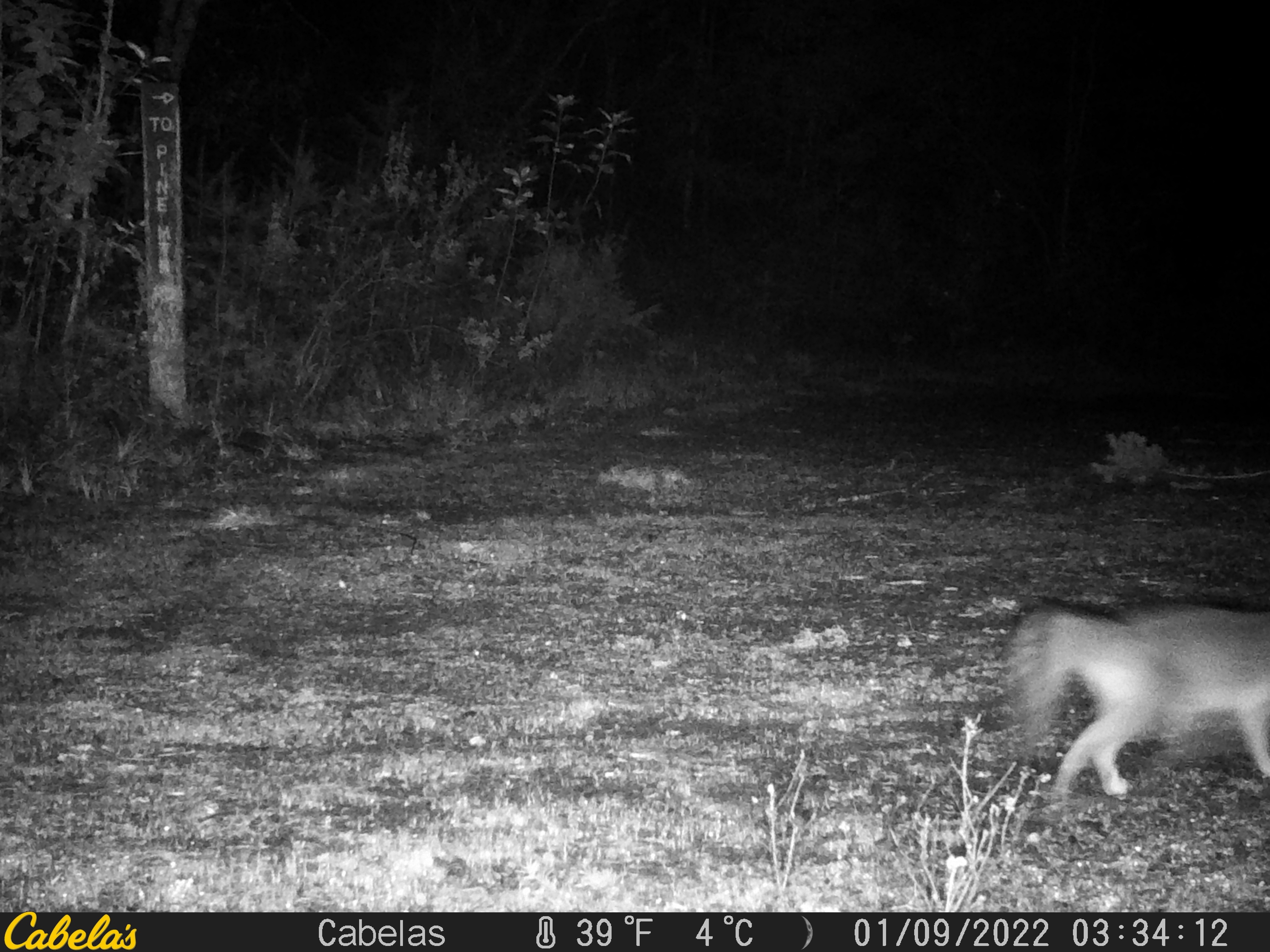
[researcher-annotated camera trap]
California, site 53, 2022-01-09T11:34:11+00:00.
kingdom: Animalia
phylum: Chordata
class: Mammalia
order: Carnivora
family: Canidae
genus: Urocyon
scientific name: Urocyon cinereoargenteus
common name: gray fox